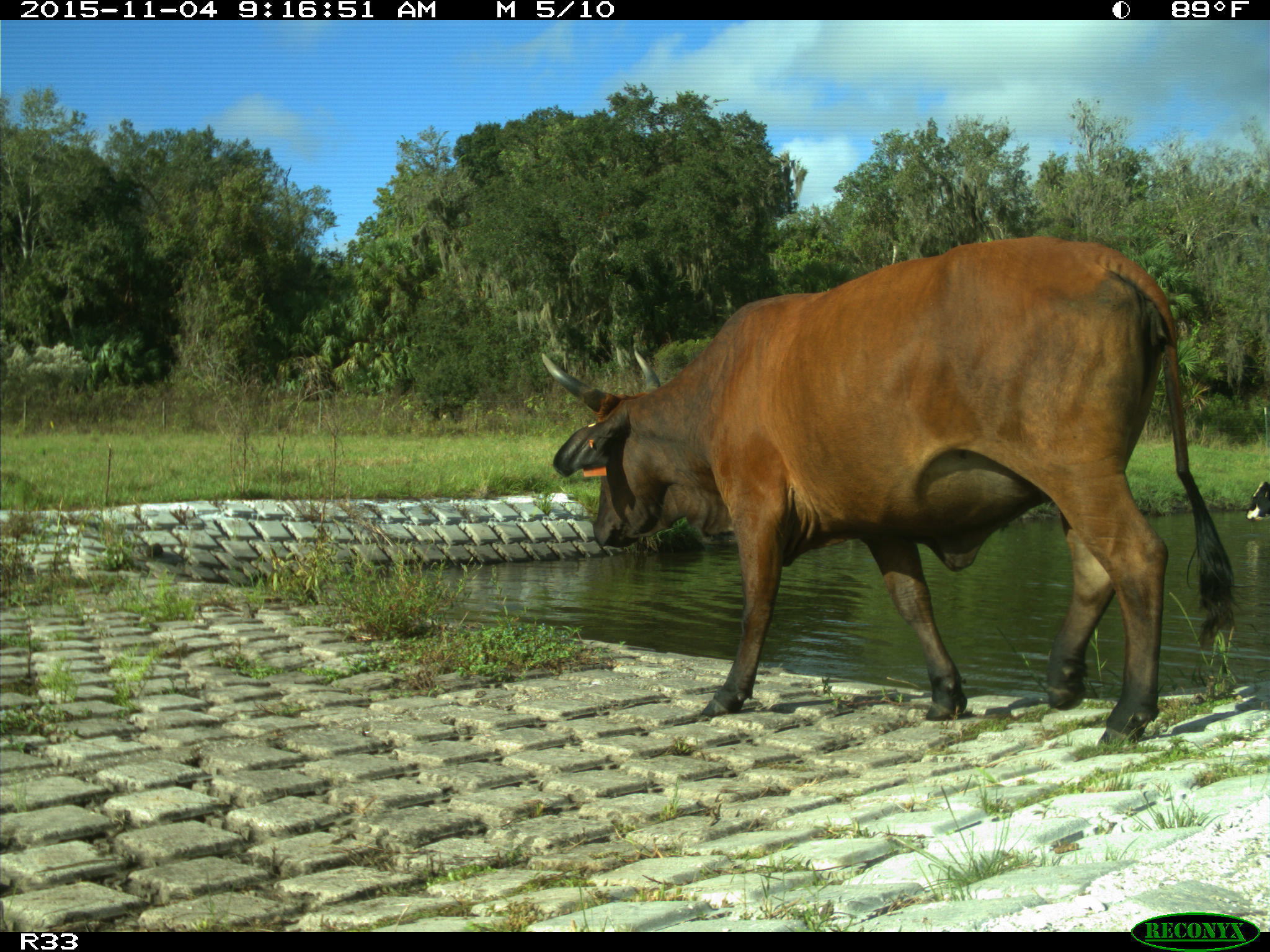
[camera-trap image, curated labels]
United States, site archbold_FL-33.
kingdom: Animalia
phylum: Chordata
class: Mammalia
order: Artiodactyla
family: Bovidae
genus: Bos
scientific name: Bos taurus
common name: domestic cow